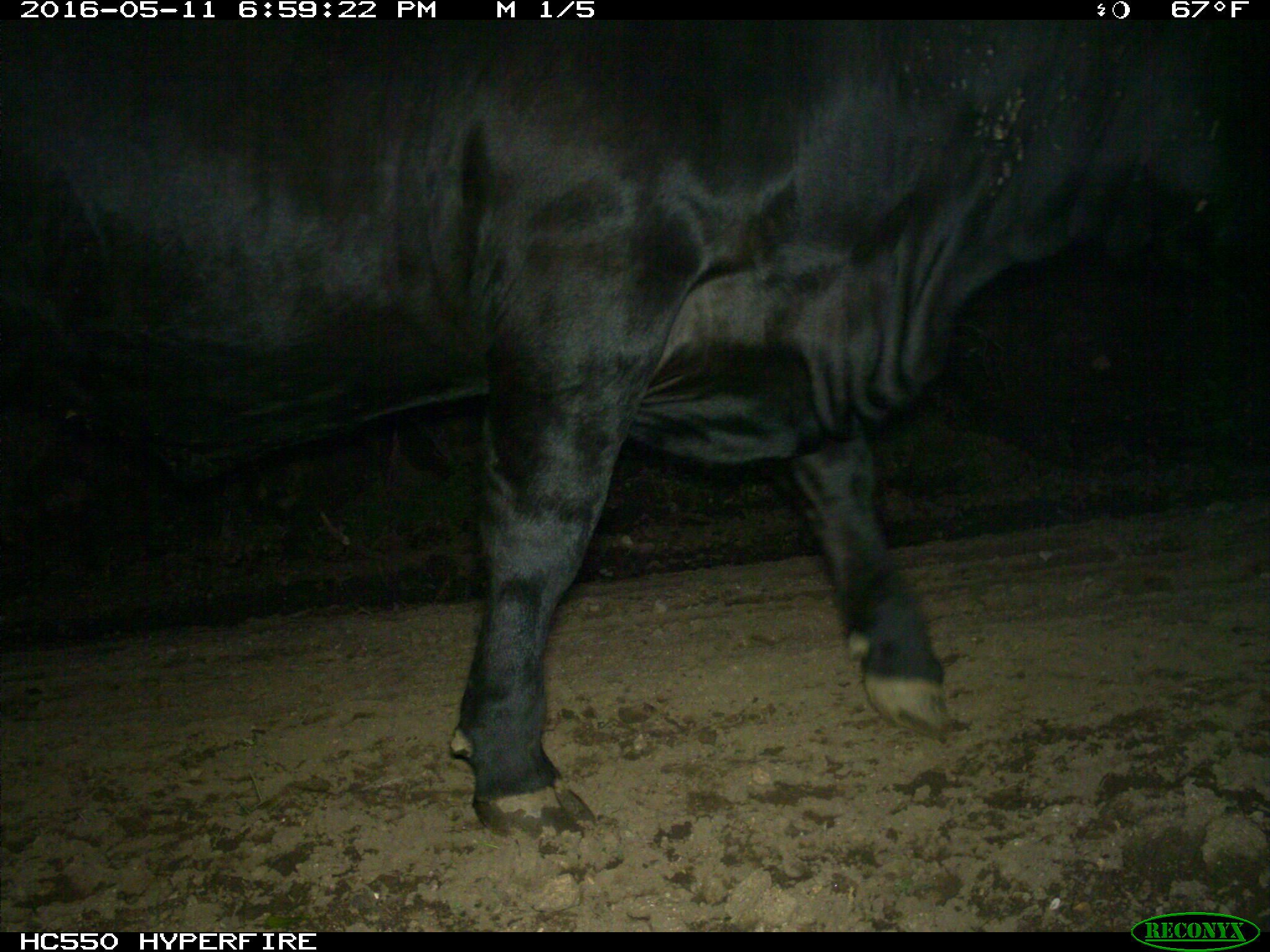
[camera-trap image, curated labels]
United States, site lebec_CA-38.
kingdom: Animalia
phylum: Chordata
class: Mammalia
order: Artiodactyla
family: Bovidae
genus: Bos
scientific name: Bos taurus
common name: domestic cow